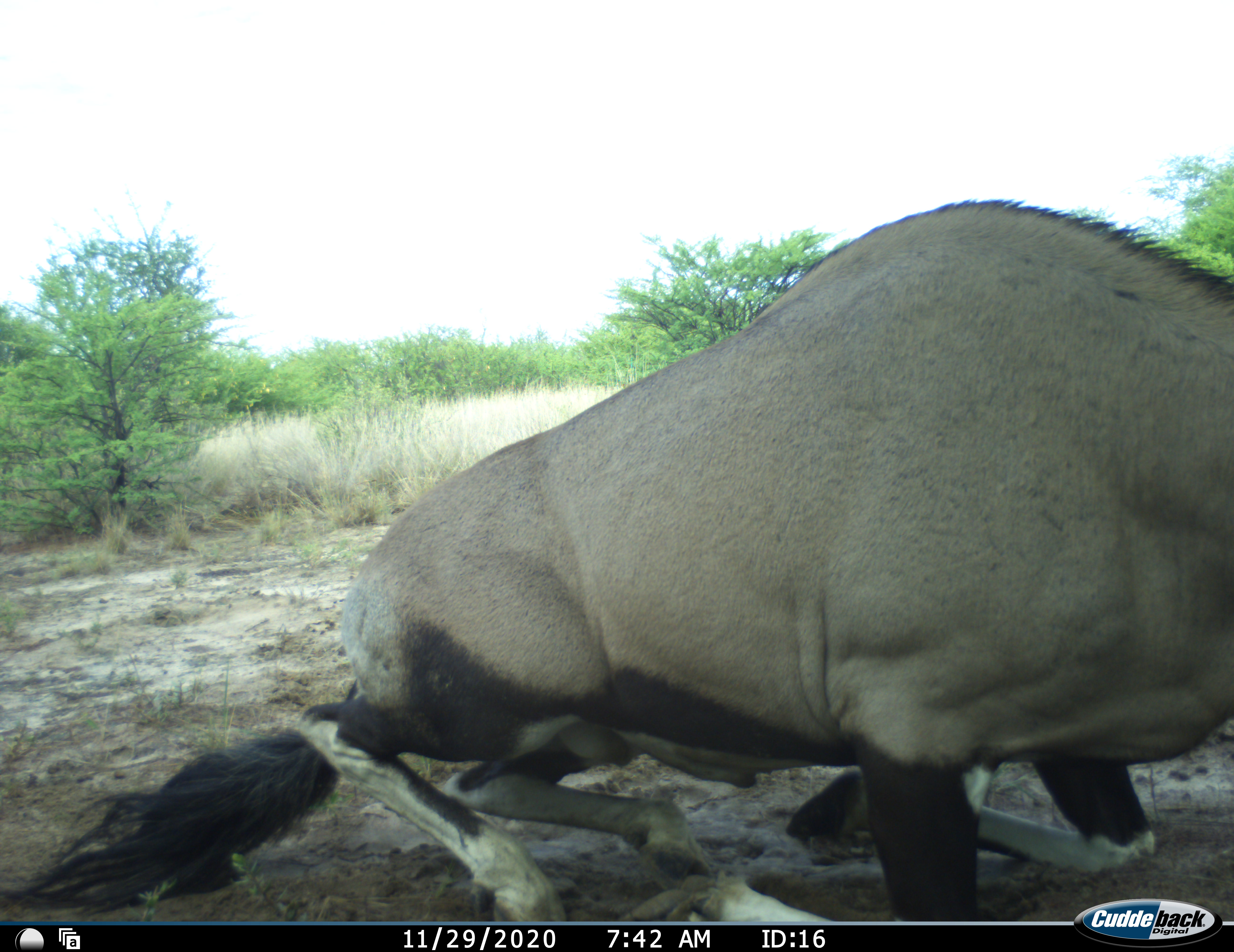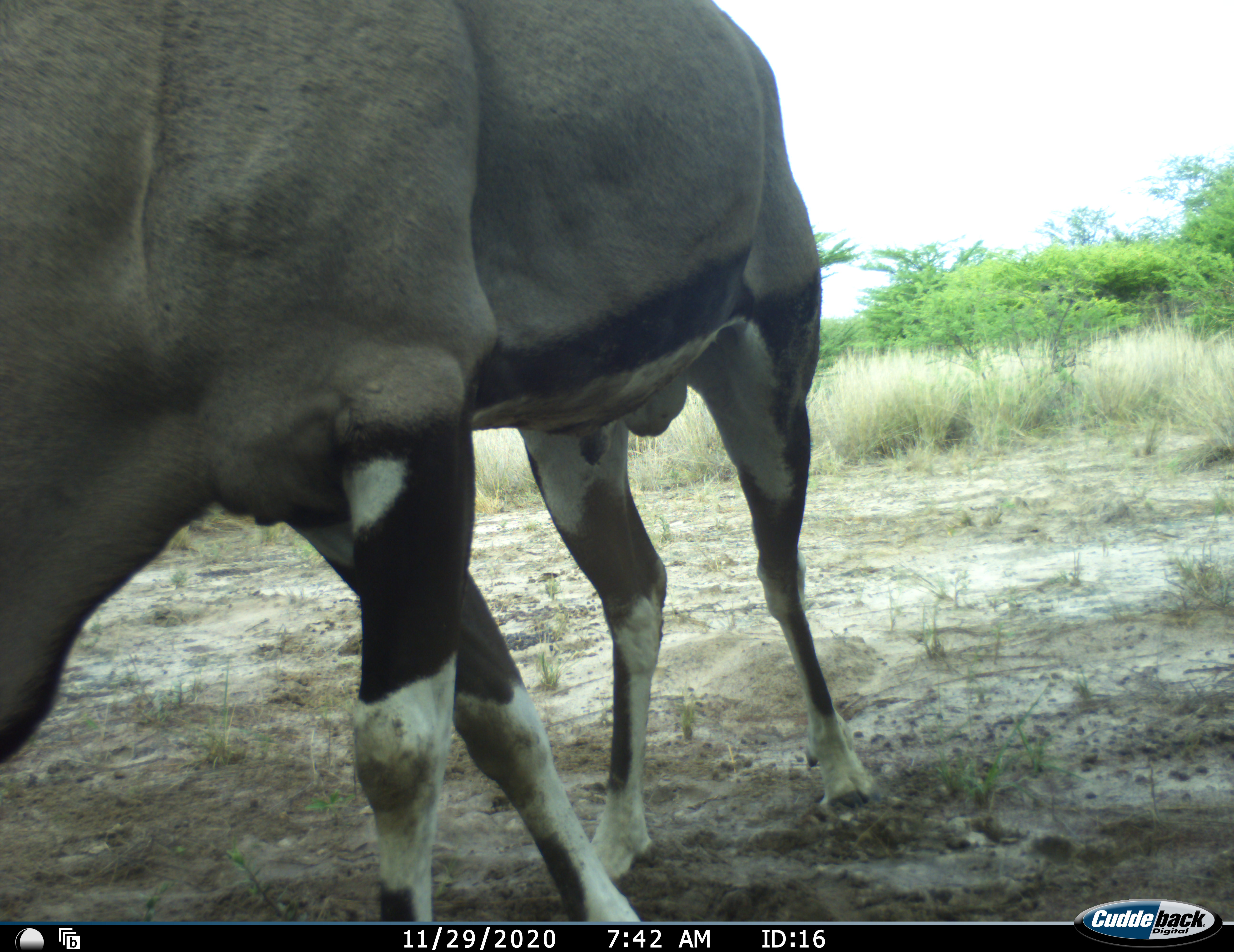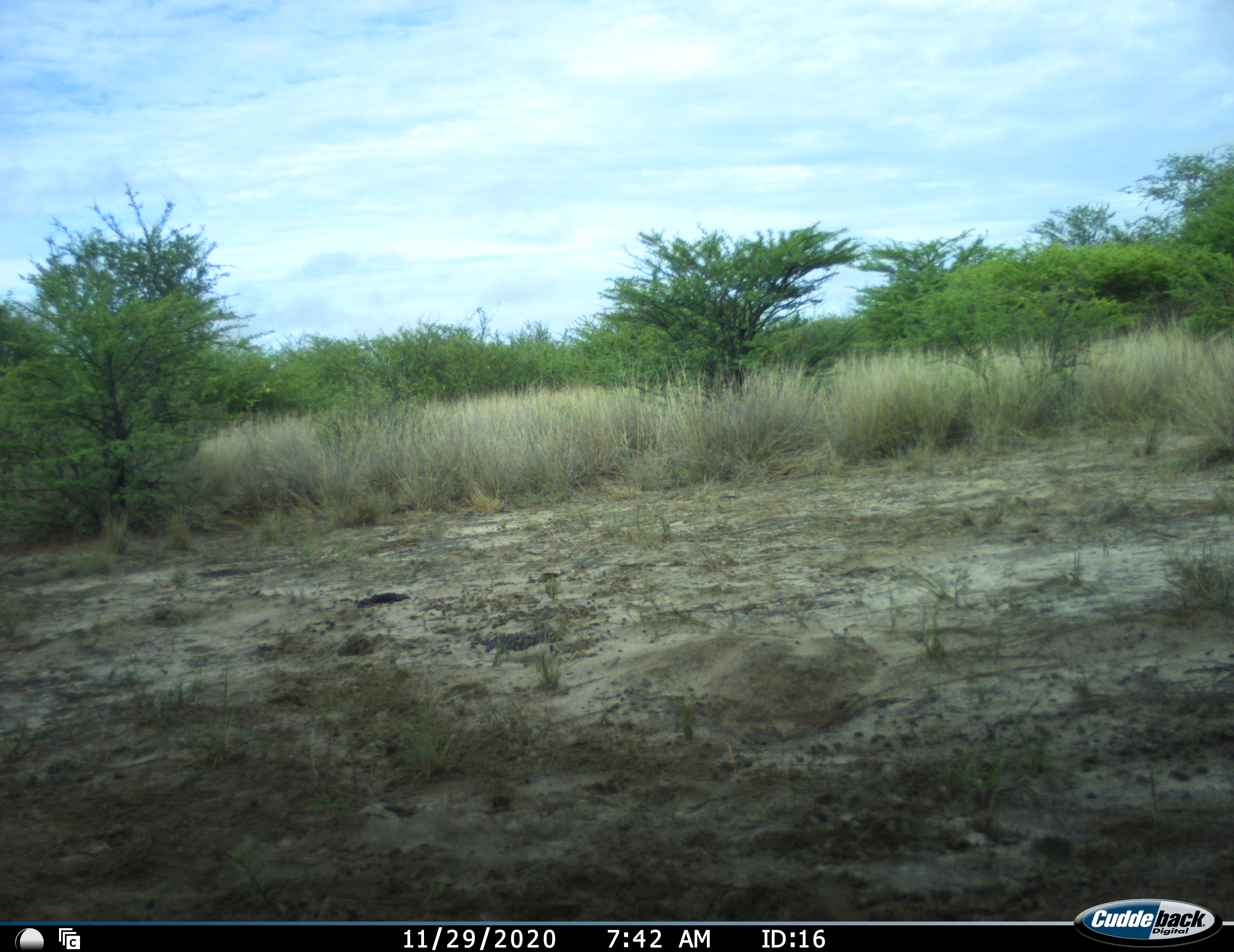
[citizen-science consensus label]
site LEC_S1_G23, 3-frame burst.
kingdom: Animalia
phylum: Chordata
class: Mammalia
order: Artiodactyla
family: Bovidae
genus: Oryx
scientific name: Oryx gazella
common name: gemsbok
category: oryx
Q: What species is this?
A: Oryx (gemsbok) (Oryx gazella).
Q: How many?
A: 1.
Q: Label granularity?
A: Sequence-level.